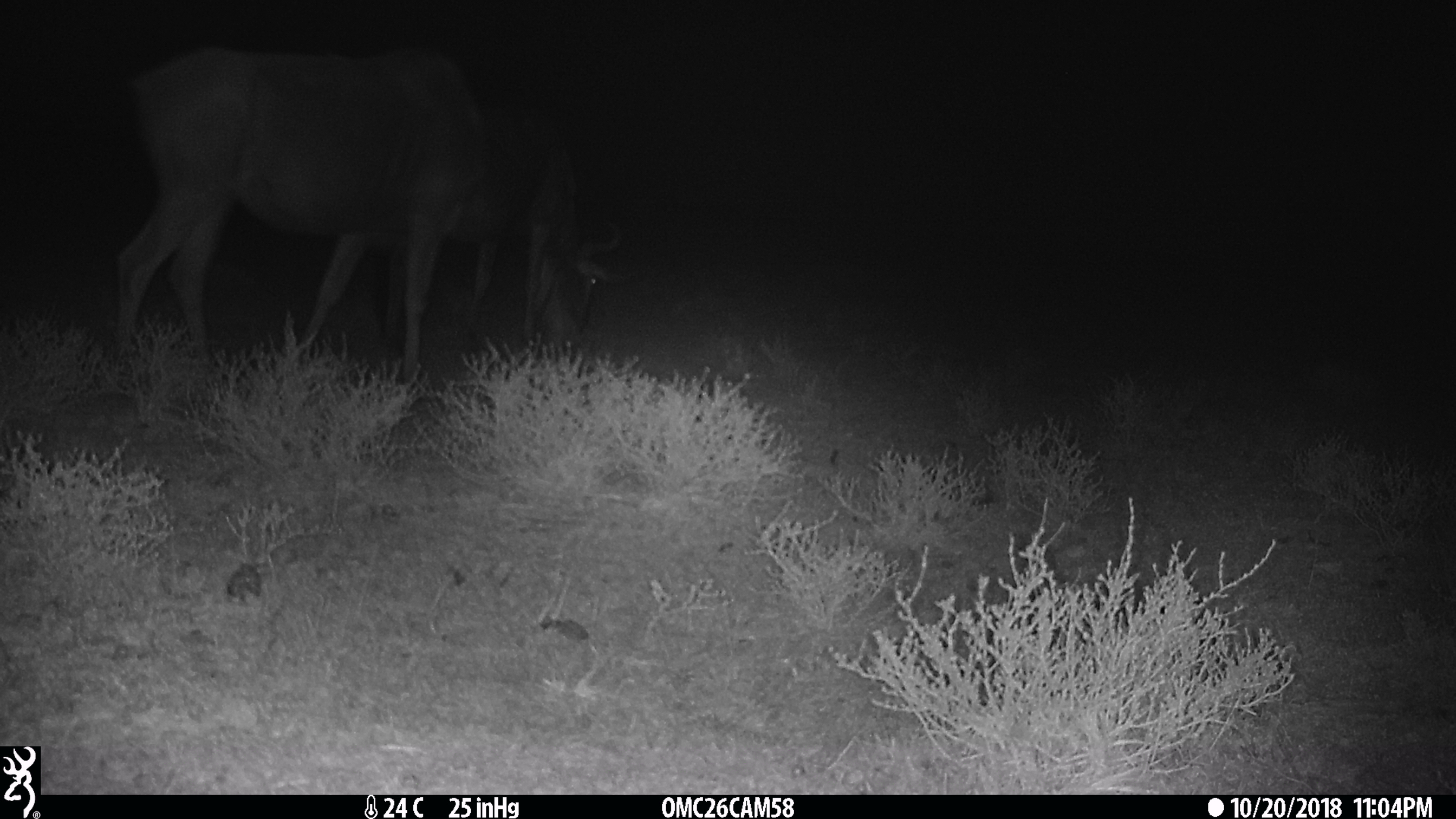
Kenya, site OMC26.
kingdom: Animalia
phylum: Chordata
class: Mammalia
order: Artiodactyla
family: Bovidae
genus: Connochaetes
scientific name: Connochaetes taurinus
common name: blue wildebeest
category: wildebeest